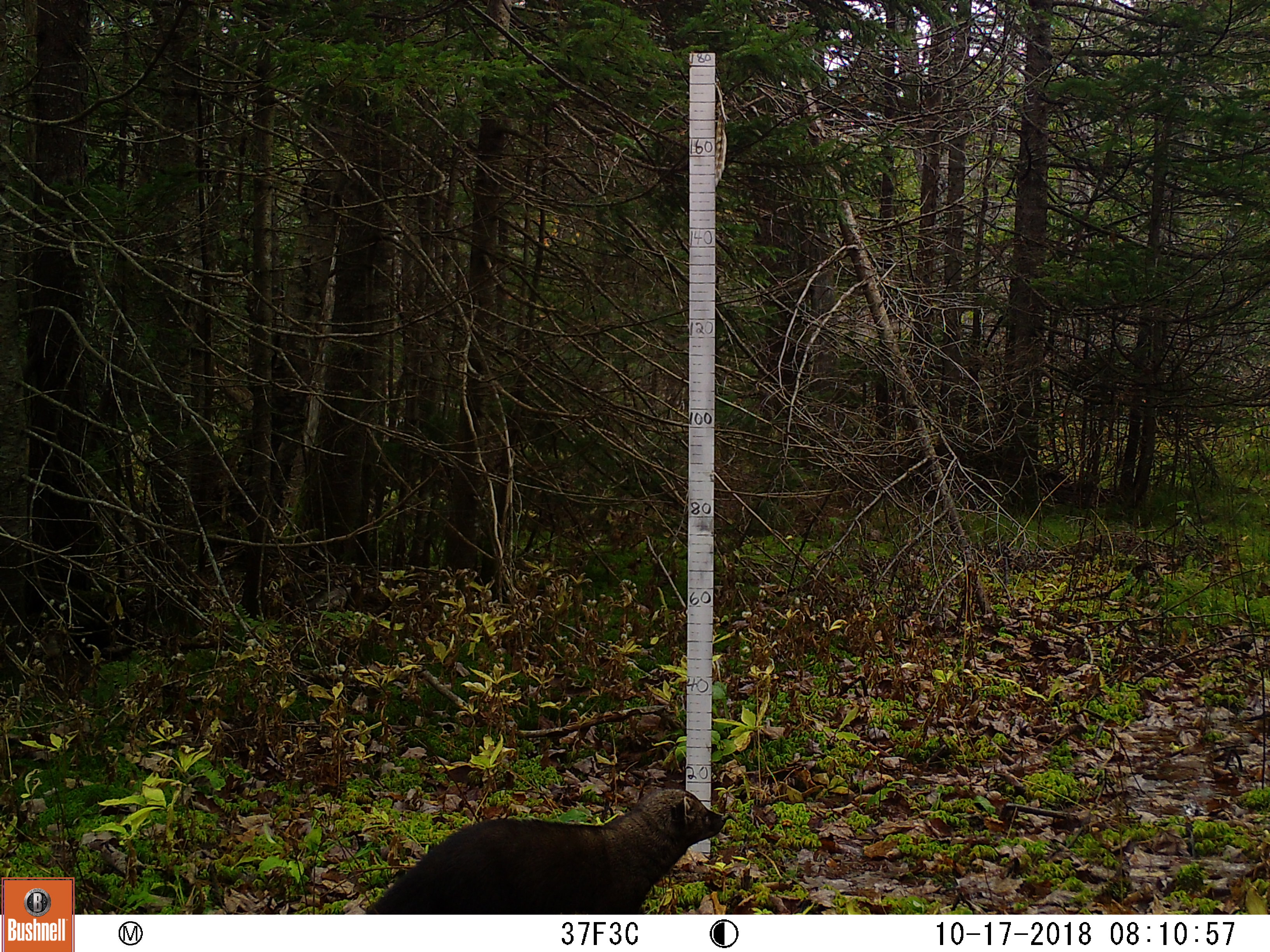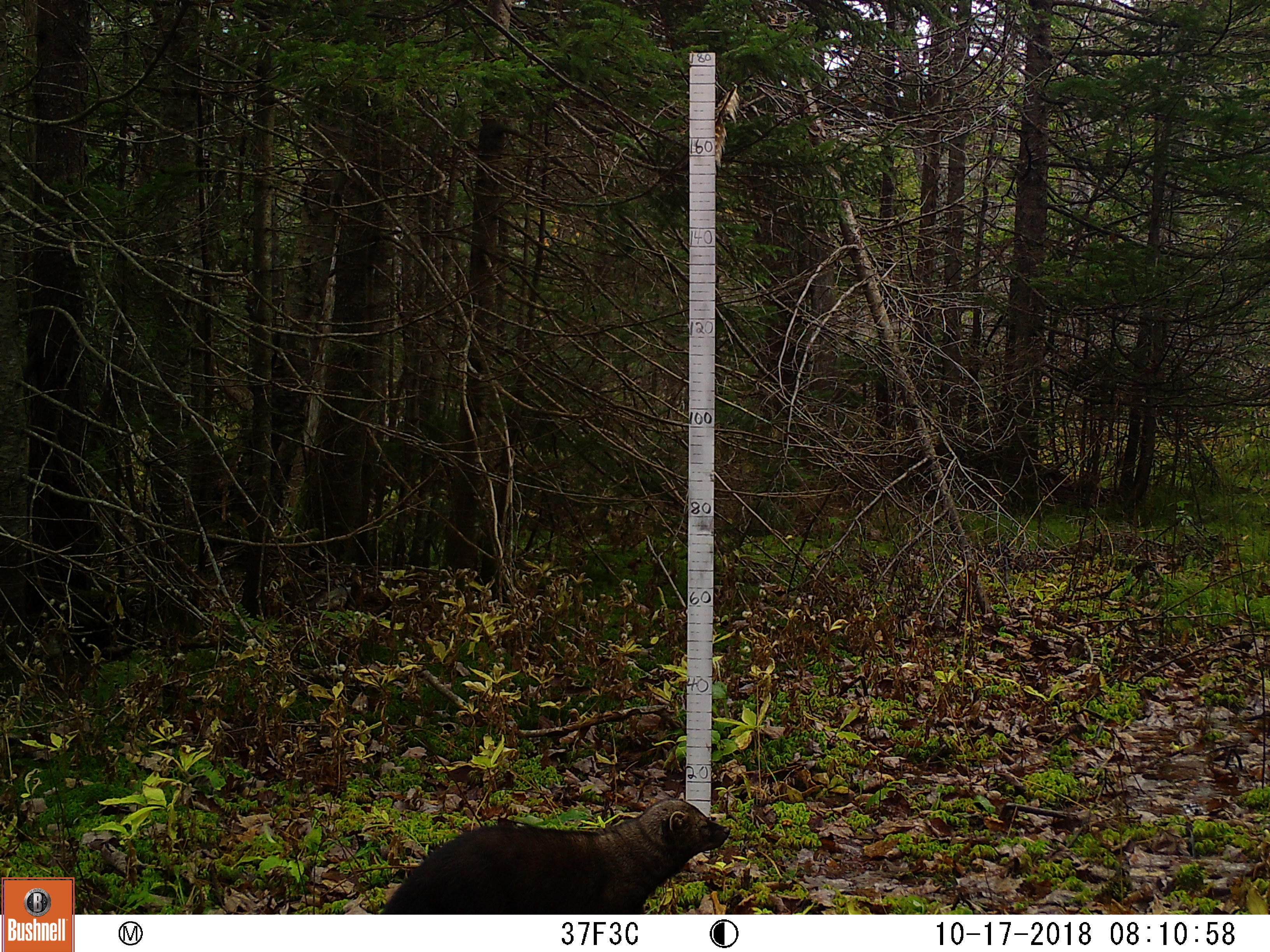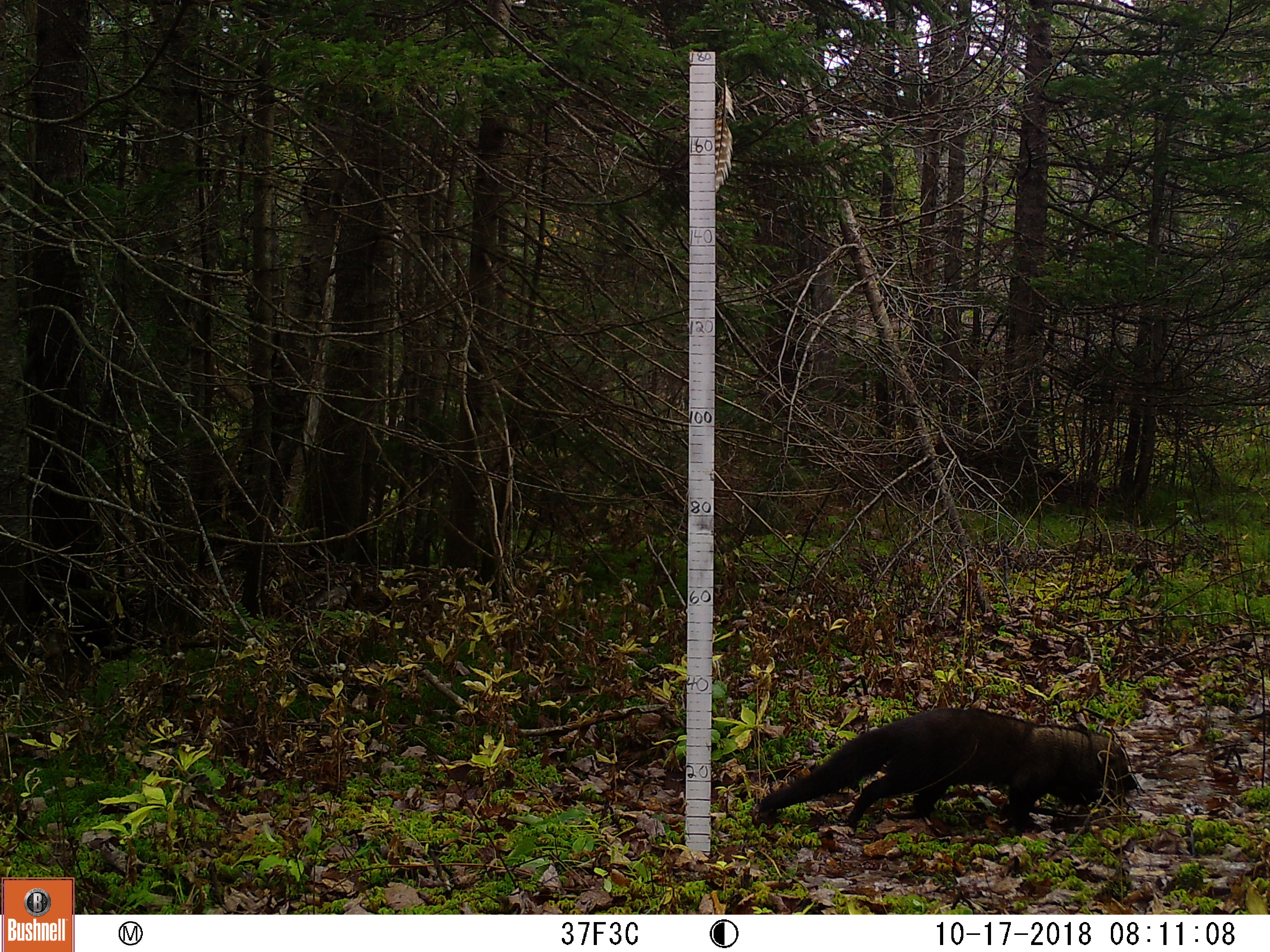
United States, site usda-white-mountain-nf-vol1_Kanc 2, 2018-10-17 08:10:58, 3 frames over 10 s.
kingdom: Animalia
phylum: Chordata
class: Mammalia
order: Carnivora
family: Mustelidae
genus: Pekania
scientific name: Pekania pennanti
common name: fisher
Fisher (Pekania pennanti).